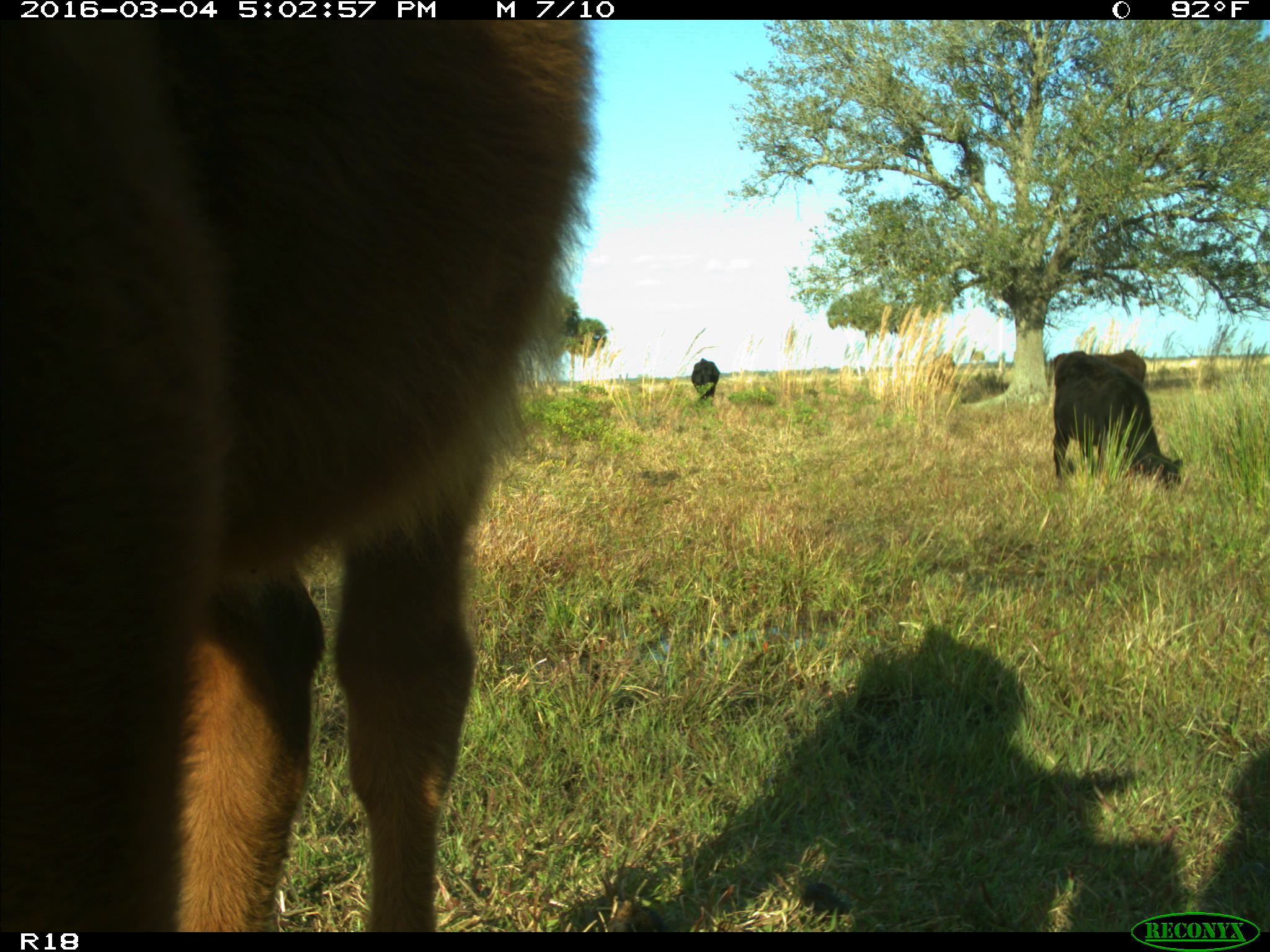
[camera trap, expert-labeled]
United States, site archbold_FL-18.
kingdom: Animalia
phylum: Chordata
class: Mammalia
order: Artiodactyla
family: Bovidae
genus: Bos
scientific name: Bos taurus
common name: domestic cow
Bos taurus (domestic cow).